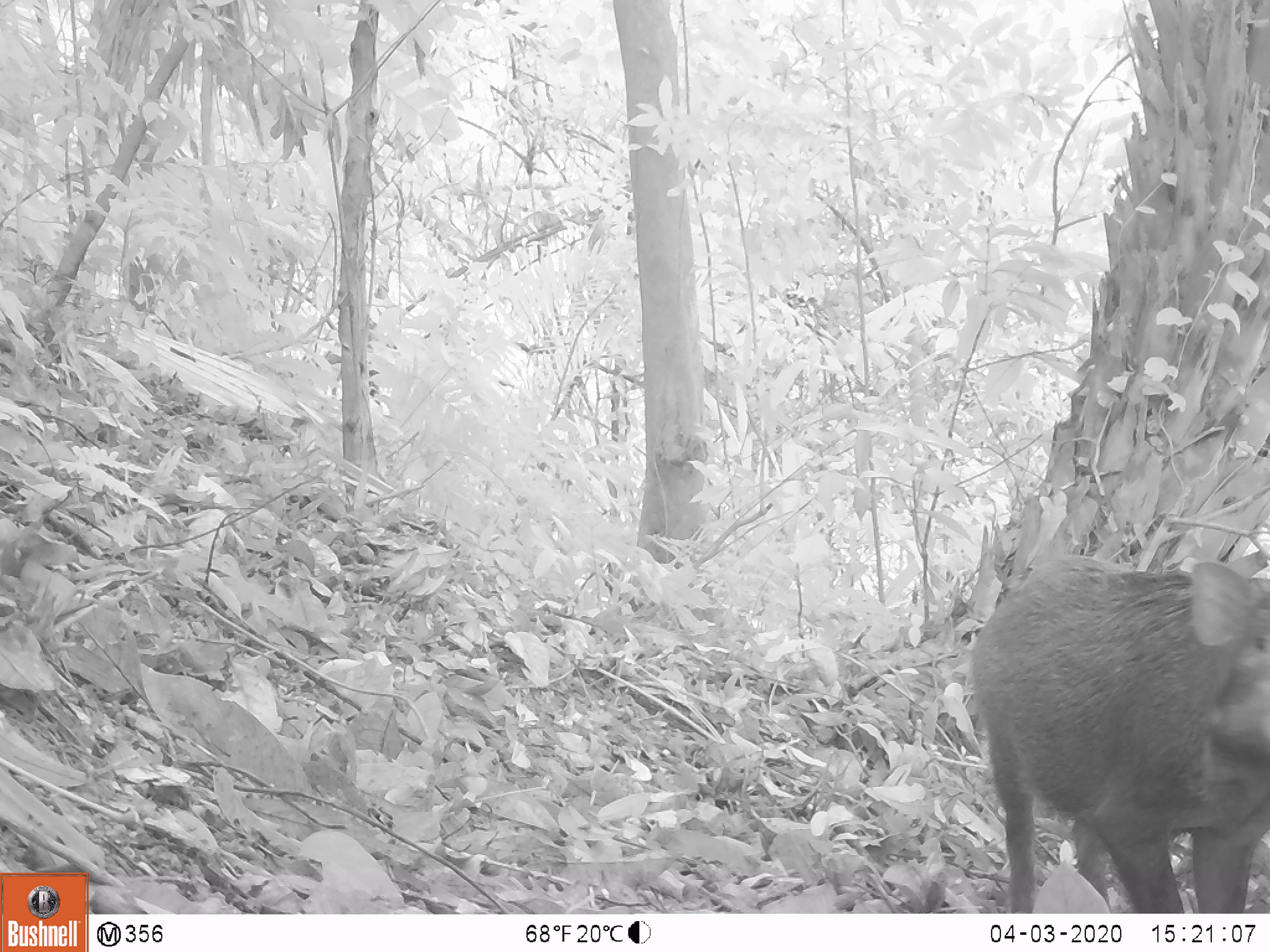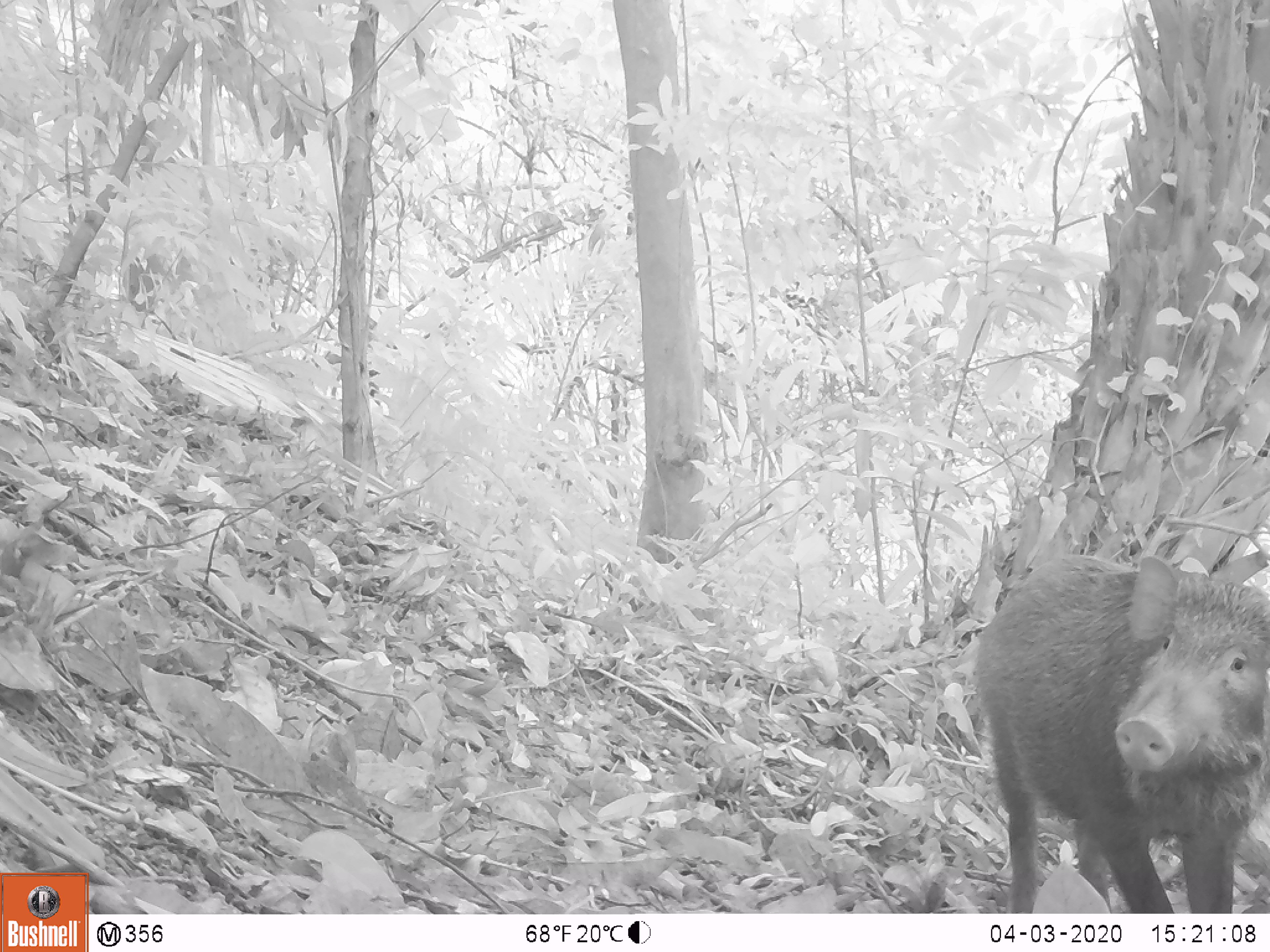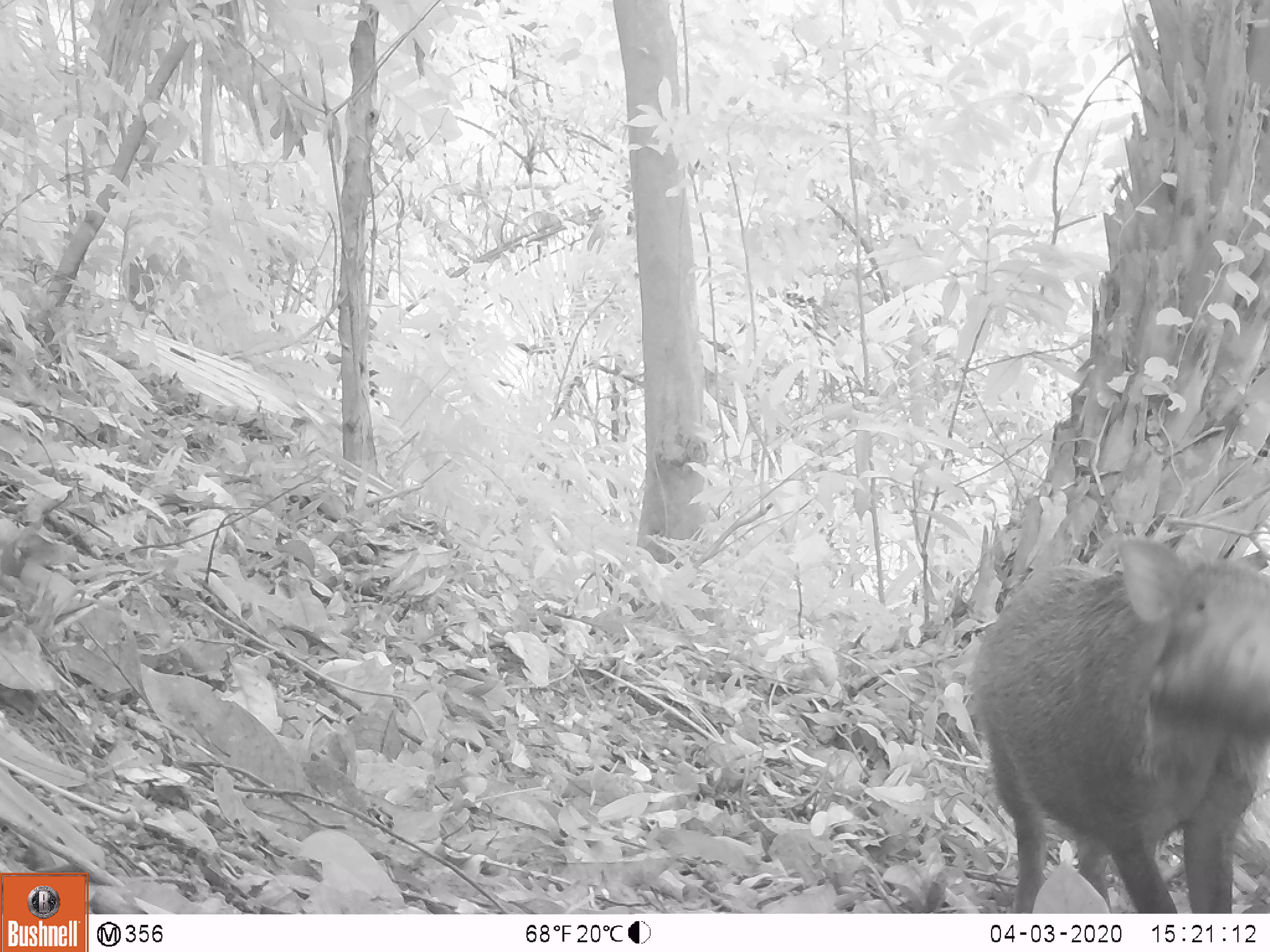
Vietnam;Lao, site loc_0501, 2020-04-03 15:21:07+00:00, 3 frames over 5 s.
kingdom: Animalia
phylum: Chordata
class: Mammalia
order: Artiodactyla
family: Suidae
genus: Sus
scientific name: Sus scrofa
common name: eurasian wild pig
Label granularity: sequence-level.